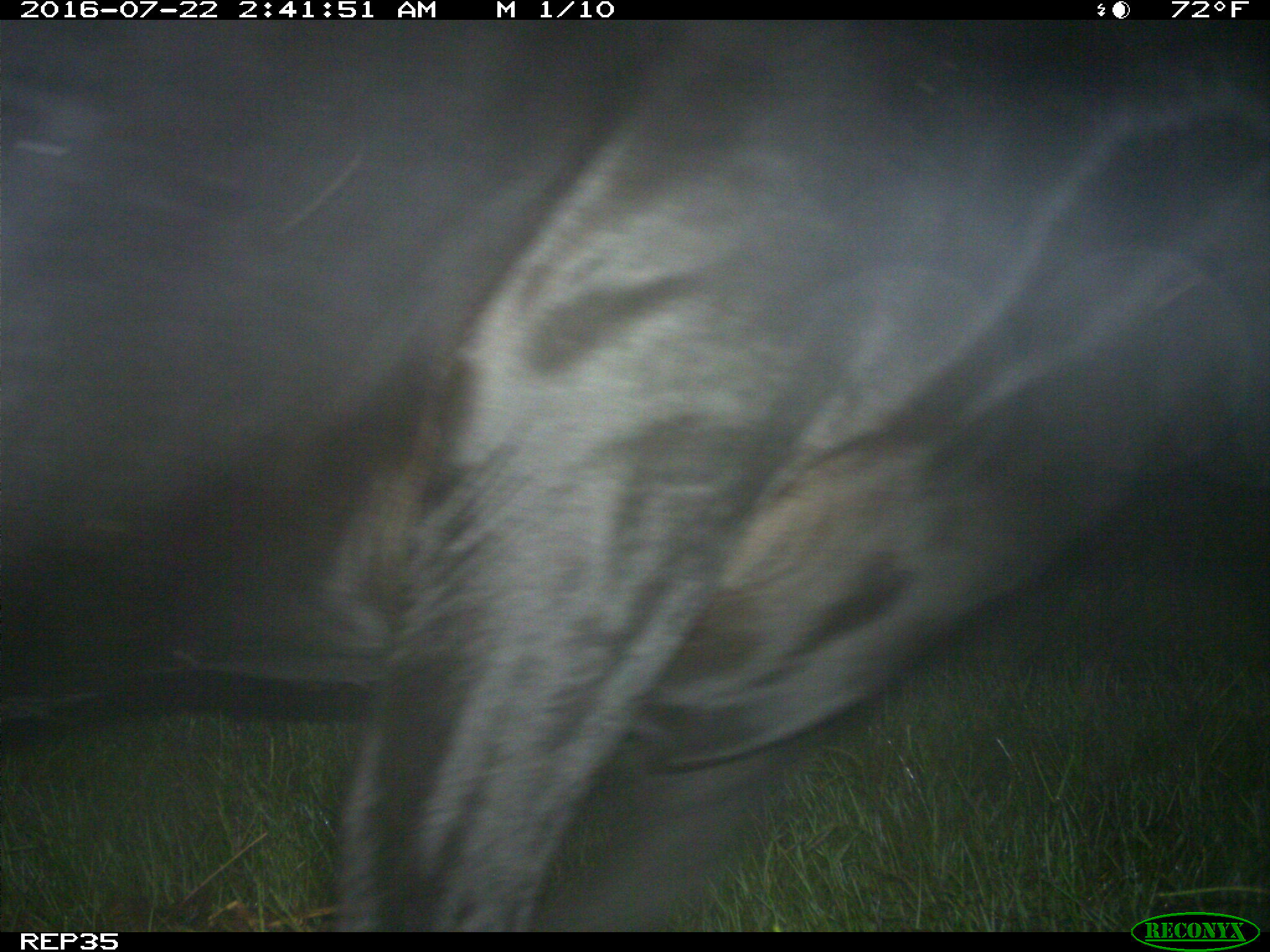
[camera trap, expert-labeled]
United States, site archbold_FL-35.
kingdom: Animalia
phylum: Chordata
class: Mammalia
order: Artiodactyla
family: Bovidae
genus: Bos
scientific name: Bos taurus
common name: domestic cow